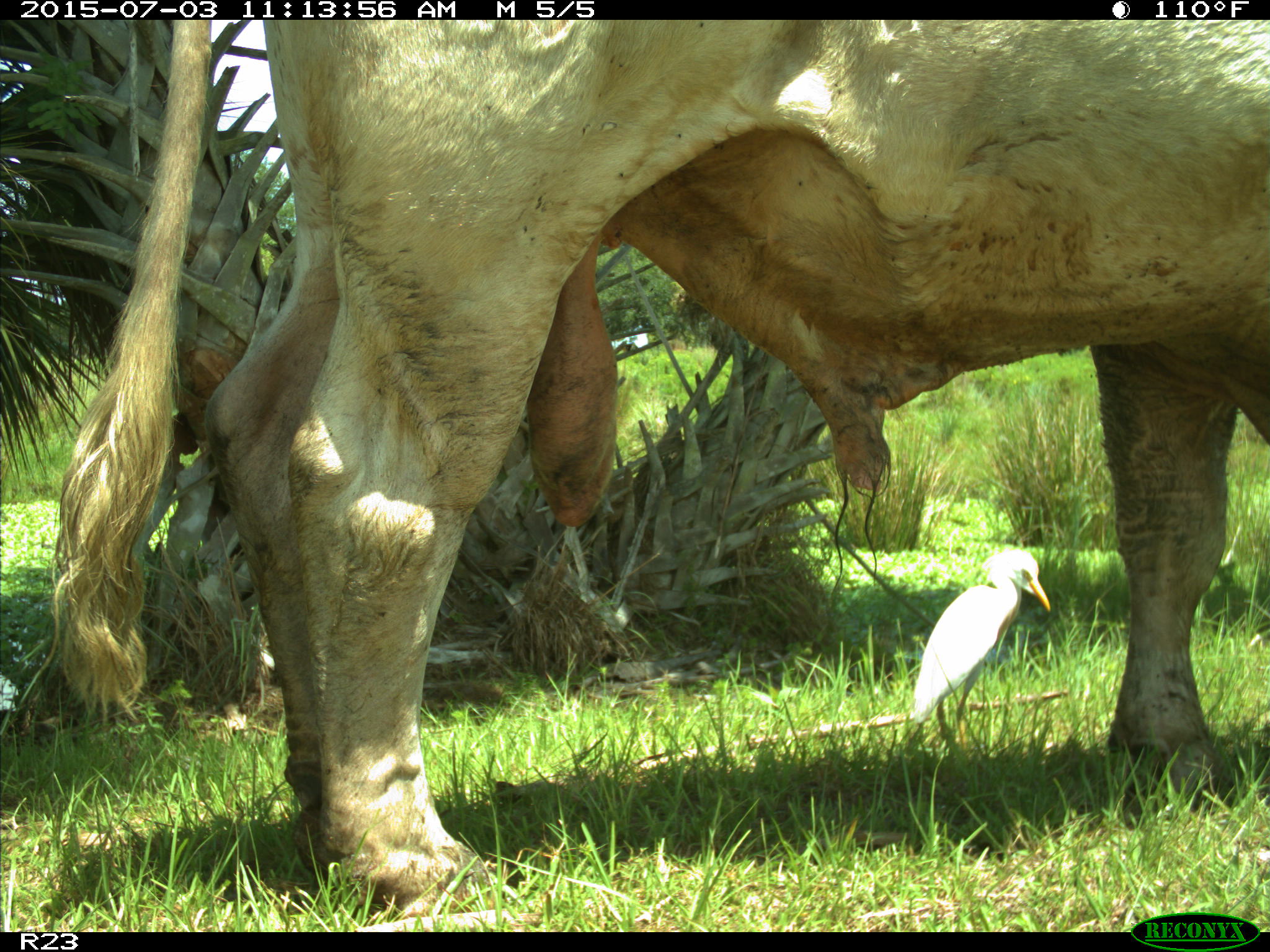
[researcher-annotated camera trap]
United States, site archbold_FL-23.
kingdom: Animalia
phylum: Chordata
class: Mammalia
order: Artiodactyla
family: Bovidae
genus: Bos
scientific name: Bos taurus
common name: domestic cow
Bos taurus (domestic cow).